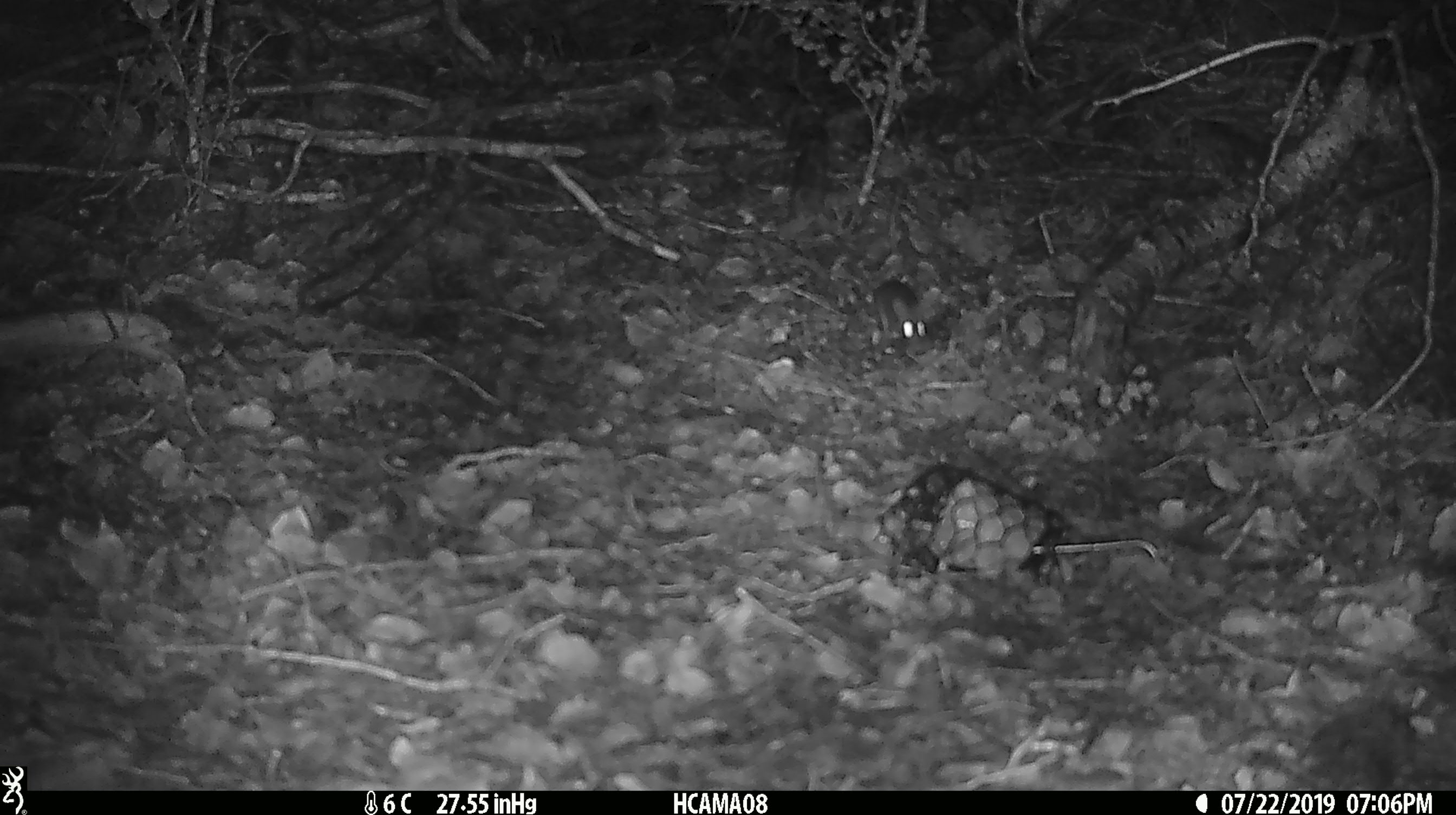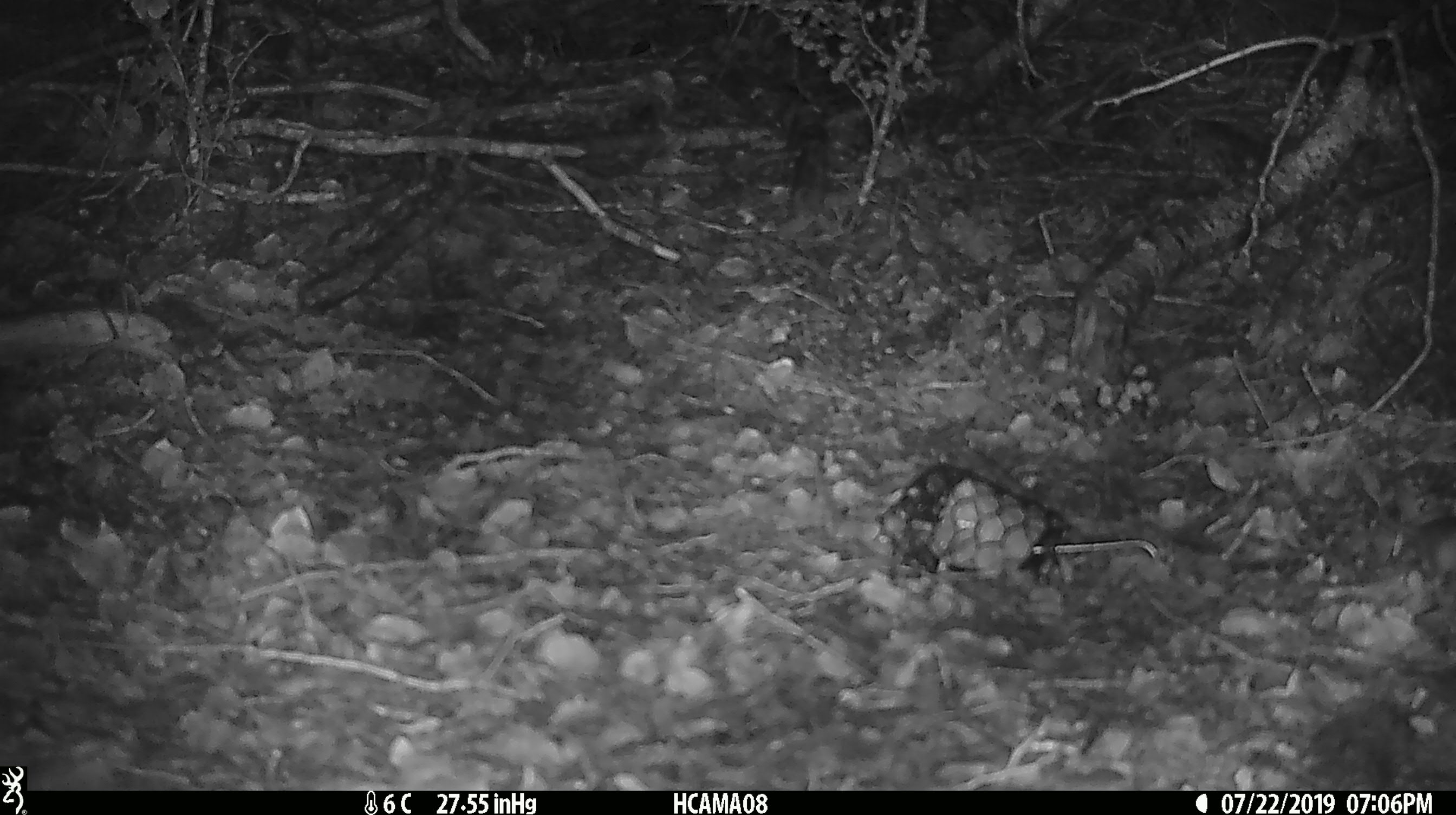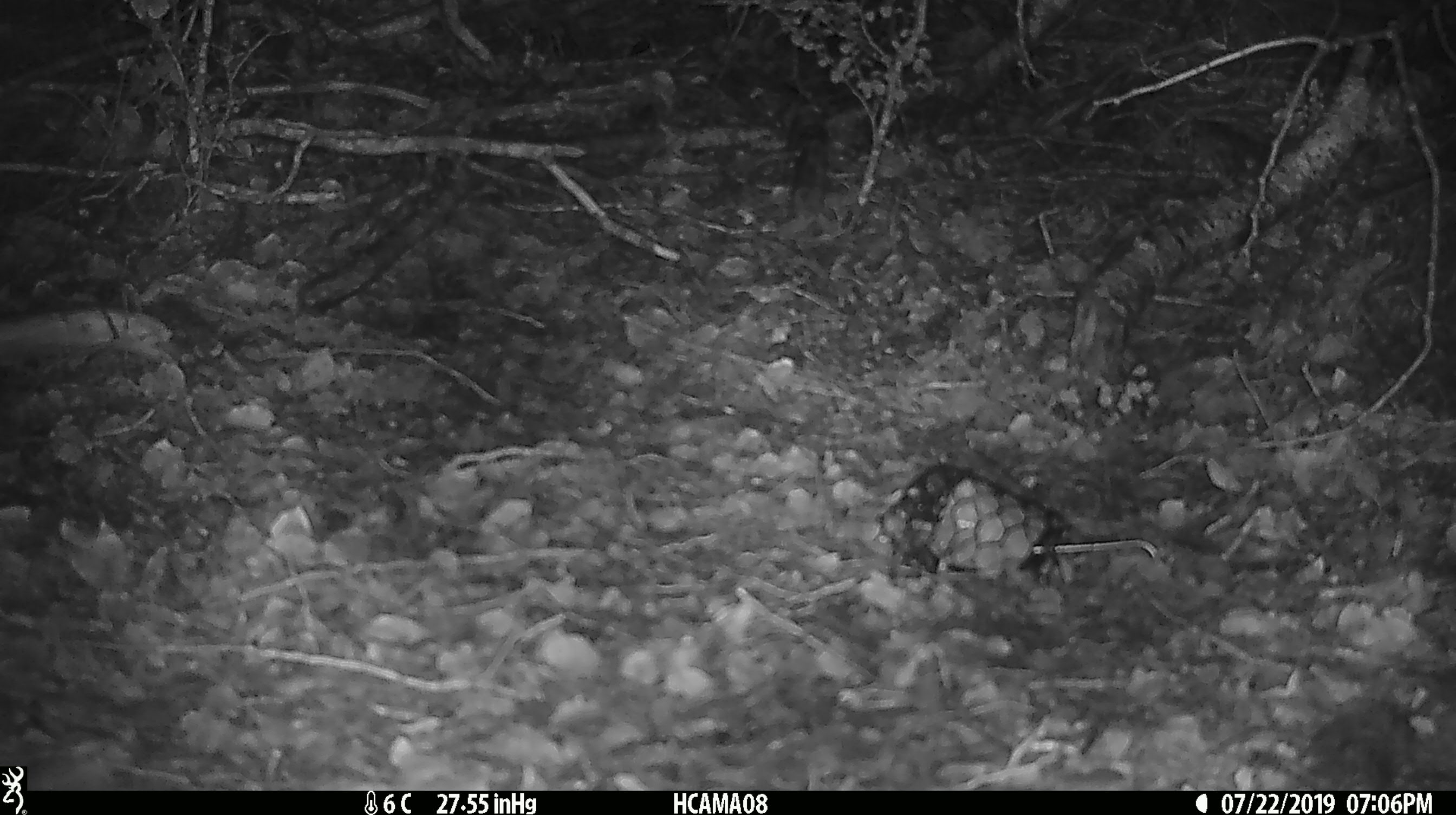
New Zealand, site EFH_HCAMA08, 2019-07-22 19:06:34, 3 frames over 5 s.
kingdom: Animalia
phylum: Chordata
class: Mammalia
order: Rodentia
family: Muridae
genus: Mus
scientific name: Mus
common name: mouse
Mouse (Mus).